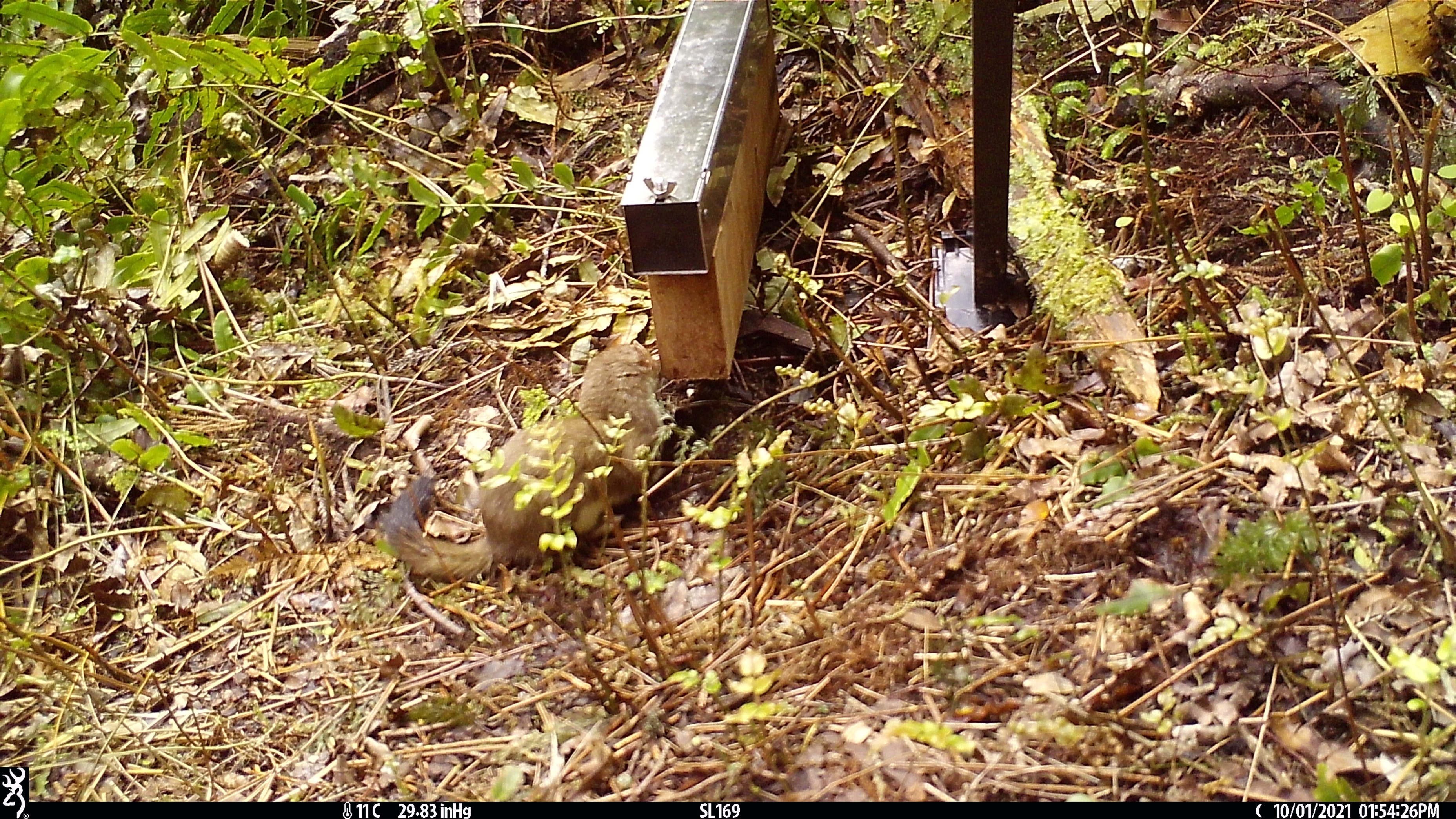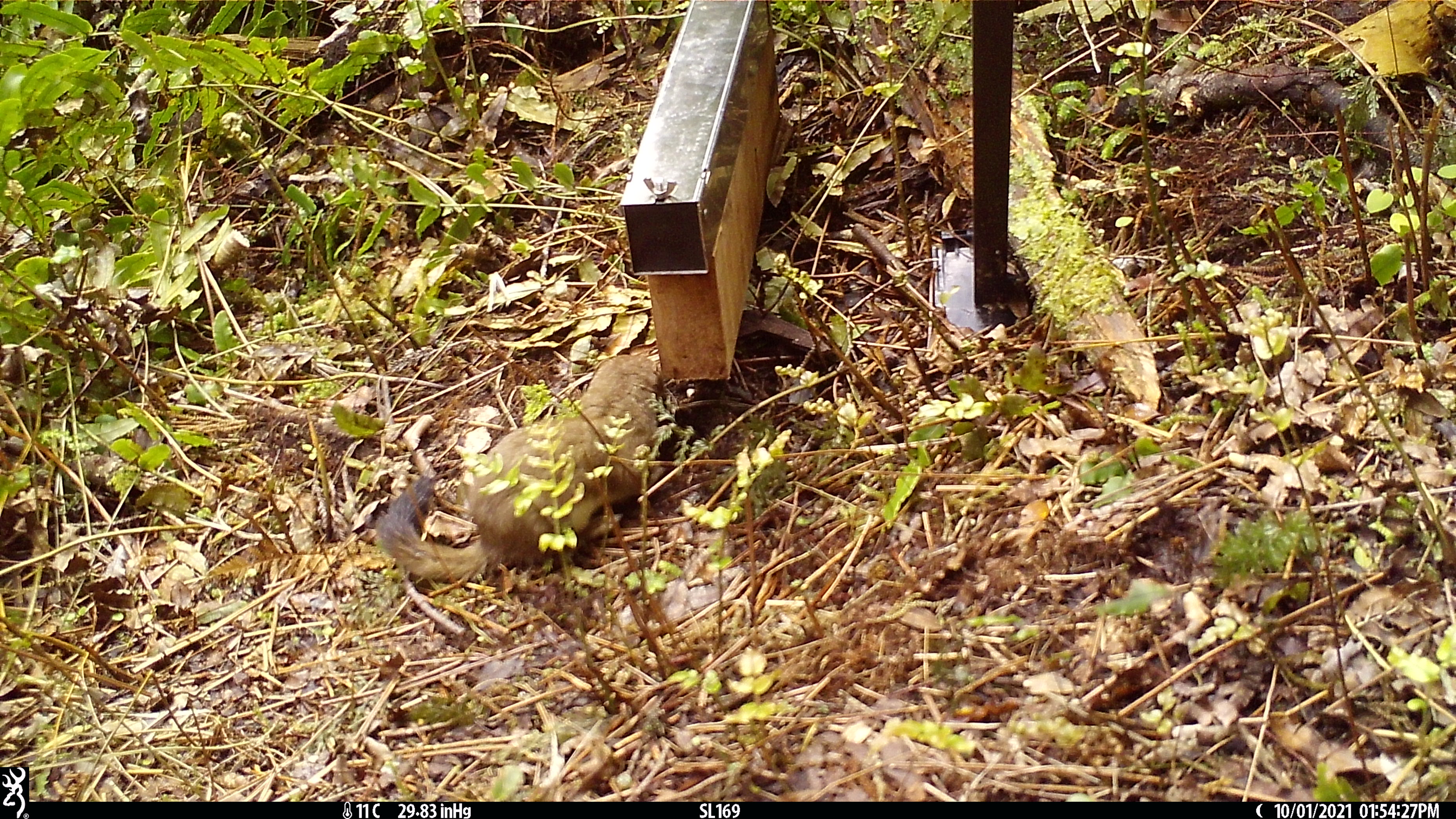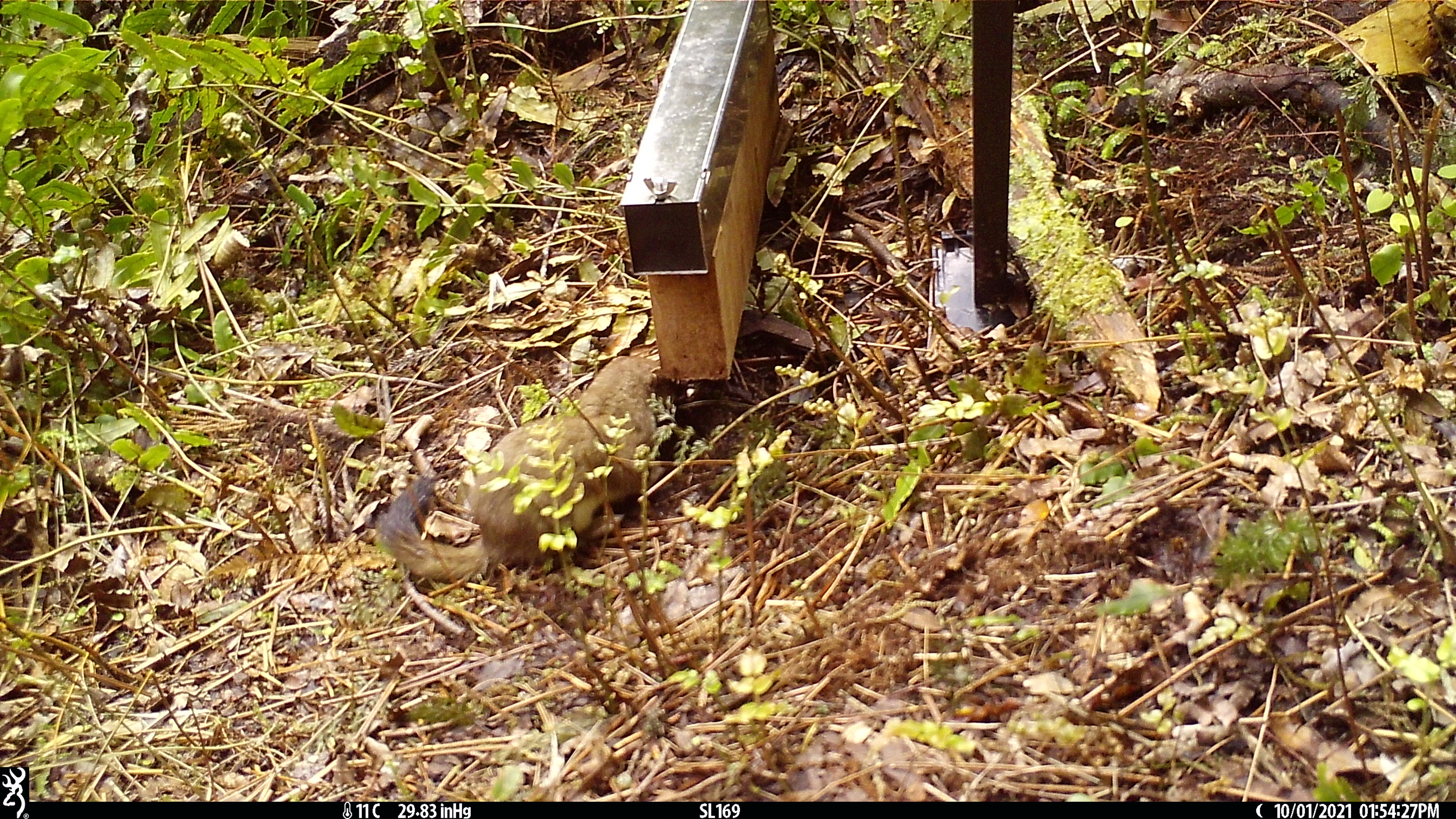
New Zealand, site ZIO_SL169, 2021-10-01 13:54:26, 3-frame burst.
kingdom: Animalia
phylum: Chordata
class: Mammalia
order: Carnivora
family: Mustelidae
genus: Mustela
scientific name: Mustela erminea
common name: stoat